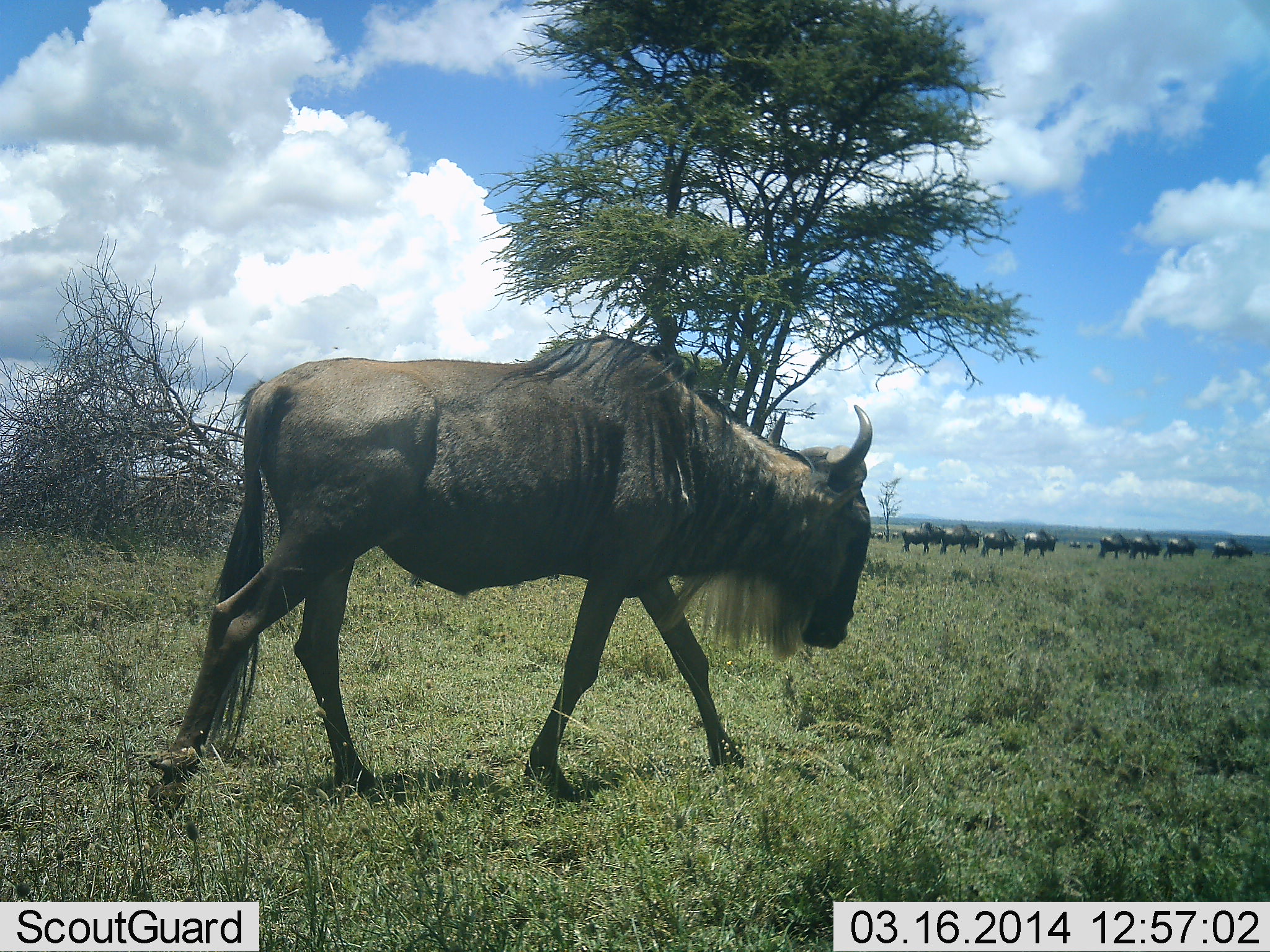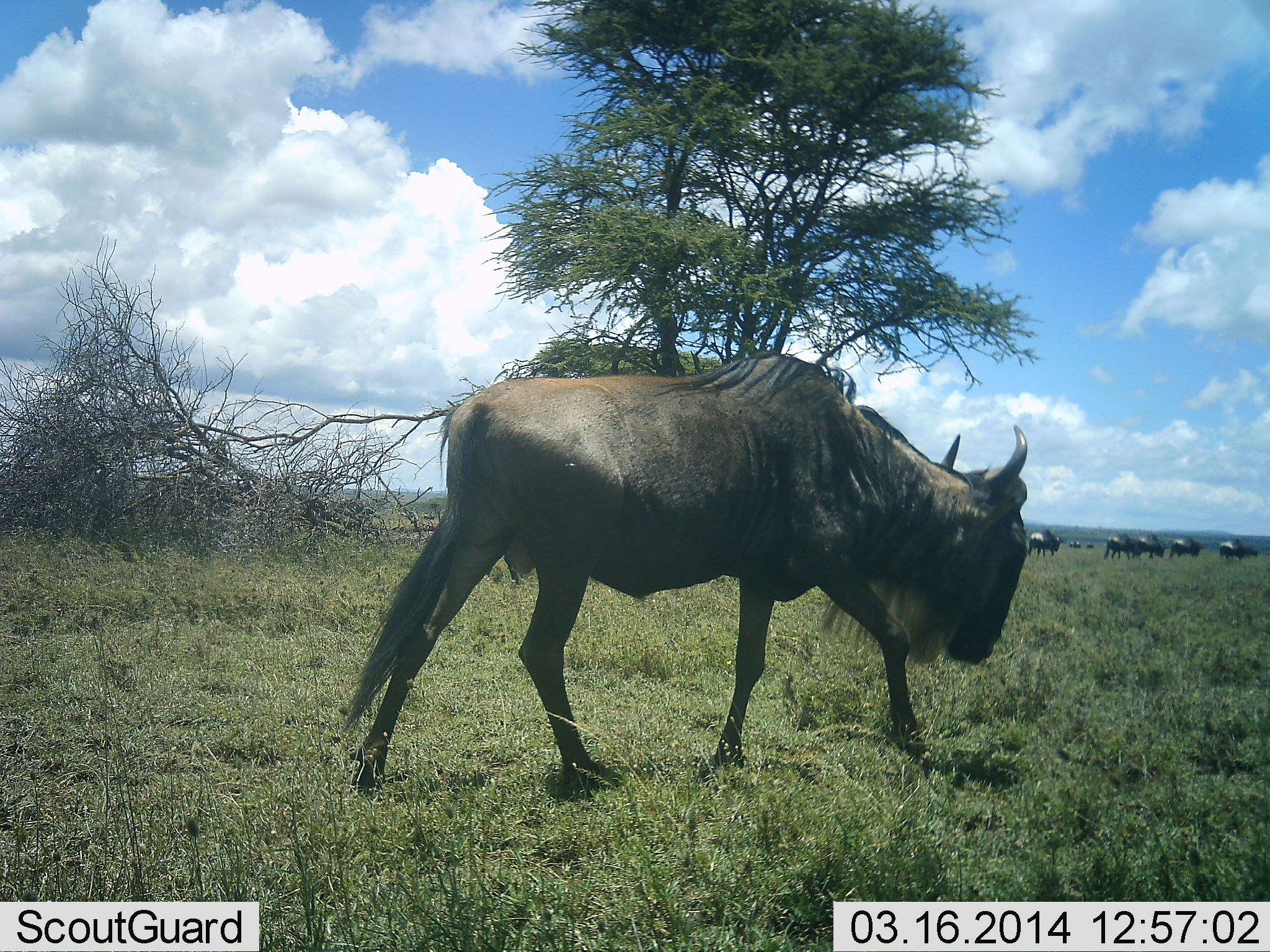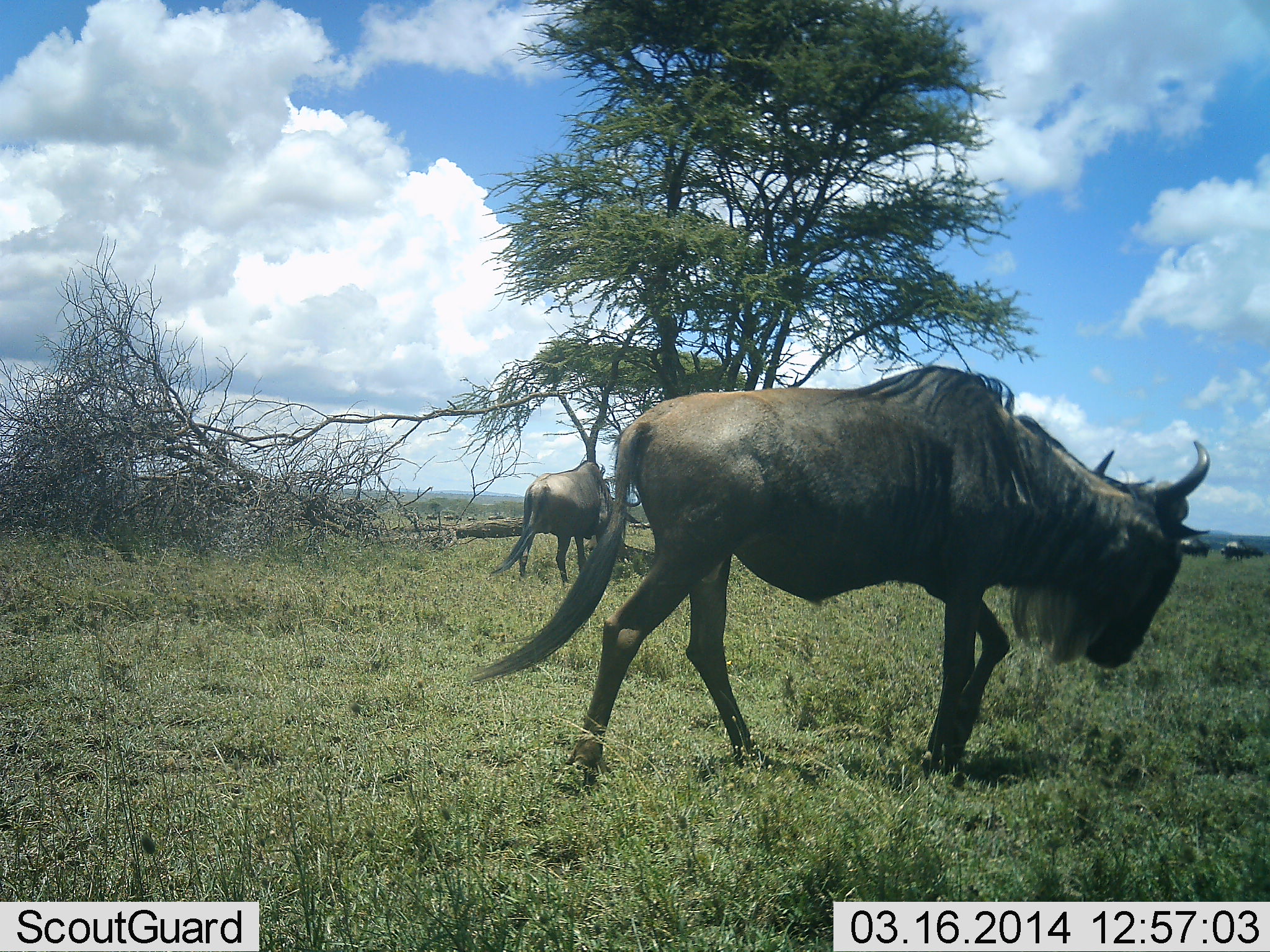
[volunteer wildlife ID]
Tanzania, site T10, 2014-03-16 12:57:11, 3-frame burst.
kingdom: Animalia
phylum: Chordata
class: Mammalia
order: Artiodactyla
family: Bovidae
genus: Connochaetes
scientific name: Connochaetes taurinus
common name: blue wildebeest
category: wildebeest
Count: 10.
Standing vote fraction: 20%.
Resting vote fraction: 0%.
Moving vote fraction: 100%.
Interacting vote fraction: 0%.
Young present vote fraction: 0%.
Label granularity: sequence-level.